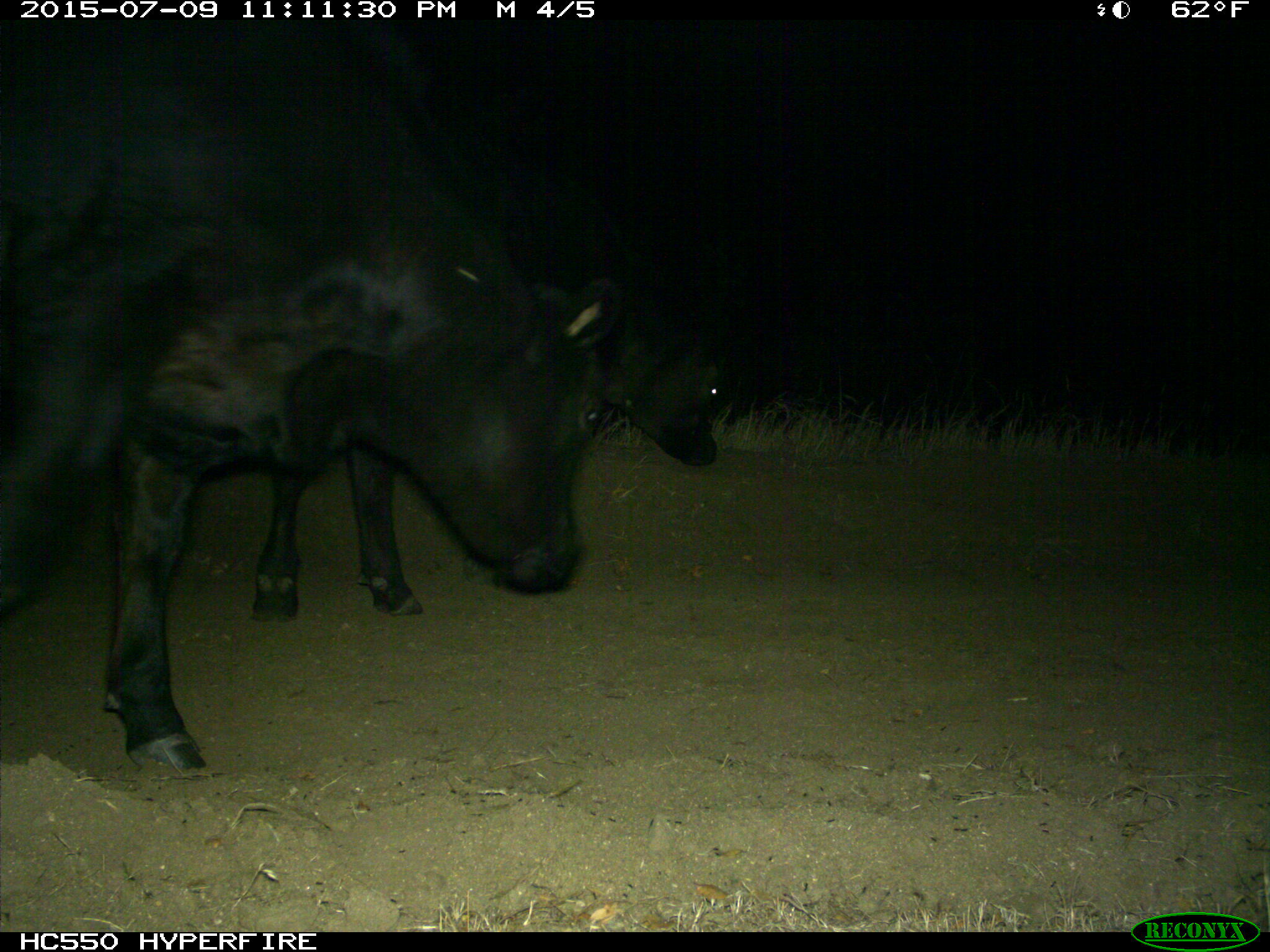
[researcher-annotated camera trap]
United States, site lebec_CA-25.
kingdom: Animalia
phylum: Chordata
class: Mammalia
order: Artiodactyla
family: Bovidae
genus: Bos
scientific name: Bos taurus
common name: domestic cow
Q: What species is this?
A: Bos taurus (domestic cow).